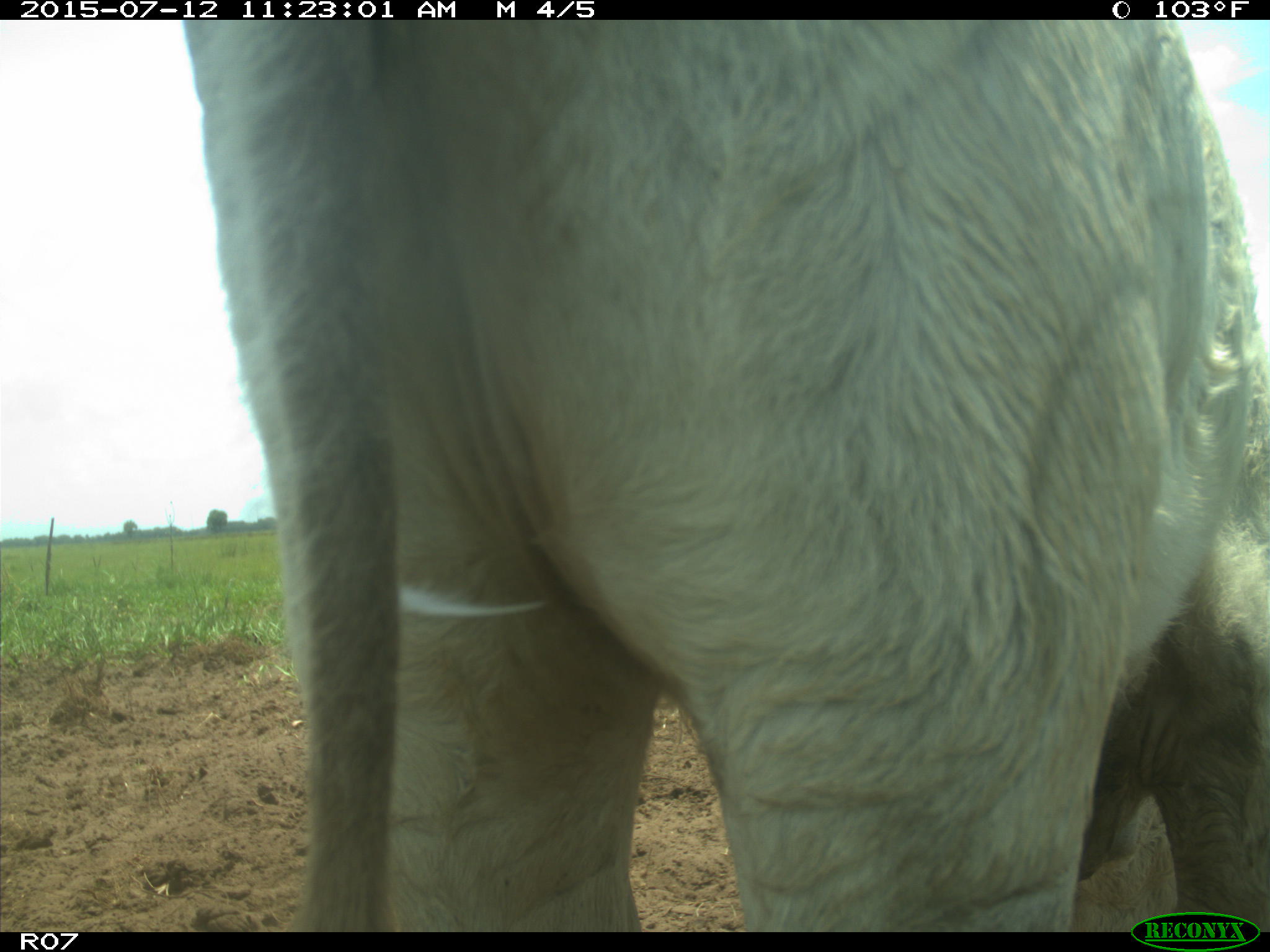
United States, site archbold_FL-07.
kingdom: Animalia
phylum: Chordata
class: Mammalia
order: Artiodactyla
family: Bovidae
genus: Bos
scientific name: Bos taurus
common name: domestic cow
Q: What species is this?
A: Bos taurus (domestic cow).